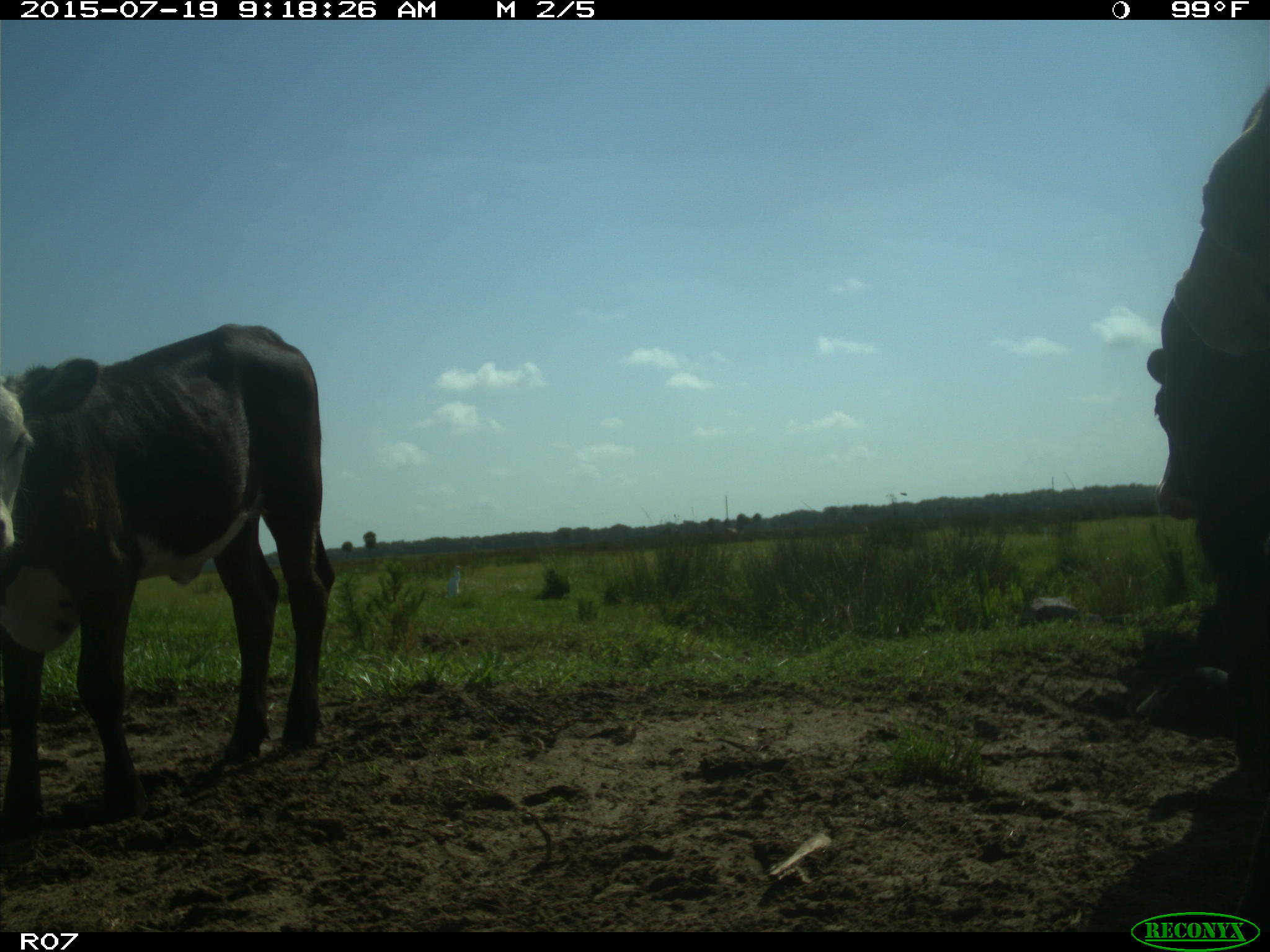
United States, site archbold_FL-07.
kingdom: Animalia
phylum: Chordata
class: Mammalia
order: Artiodactyla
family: Bovidae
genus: Bos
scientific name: Bos taurus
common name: domestic cow